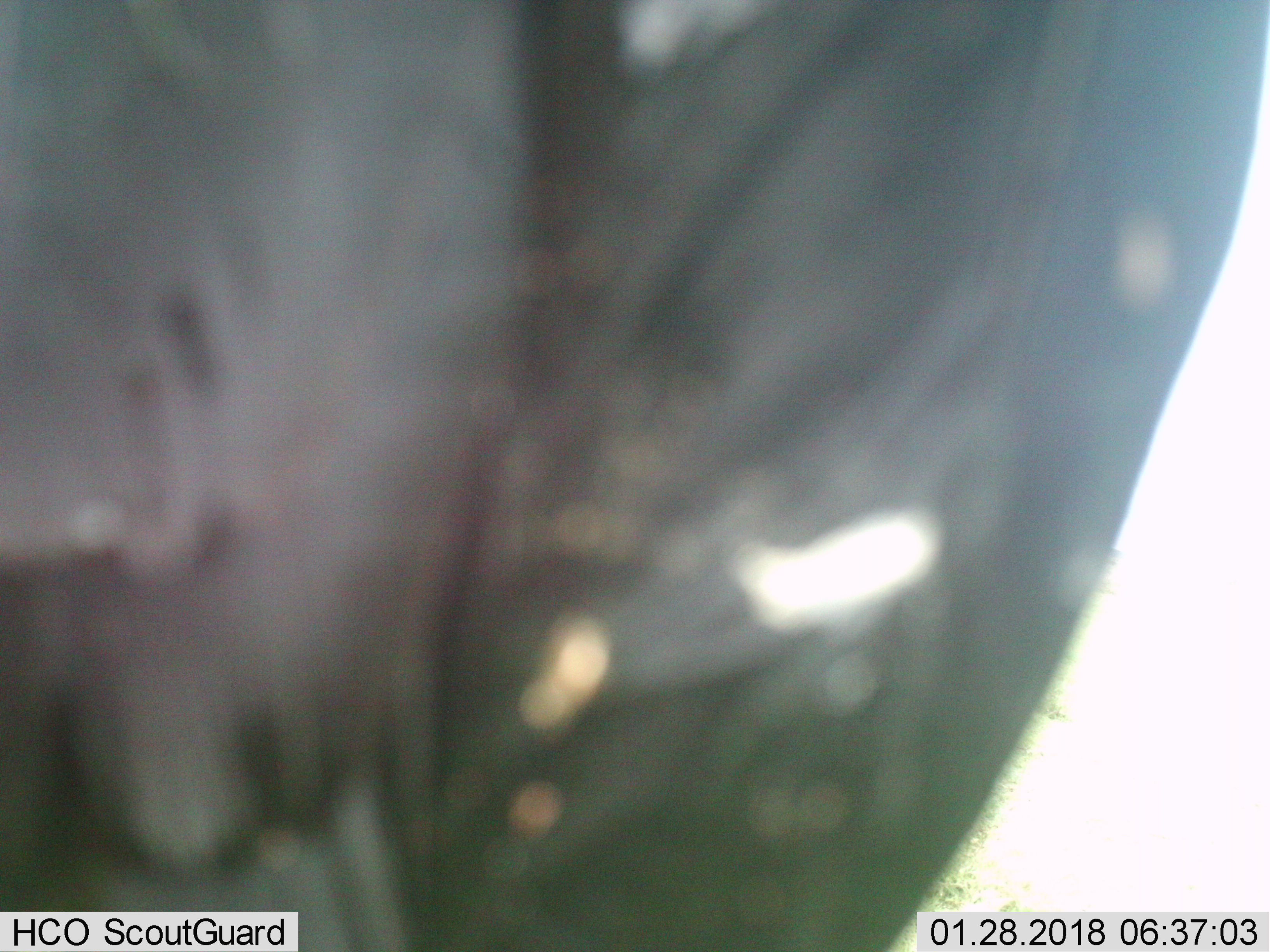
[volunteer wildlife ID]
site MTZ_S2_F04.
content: unidentified animal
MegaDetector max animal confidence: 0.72